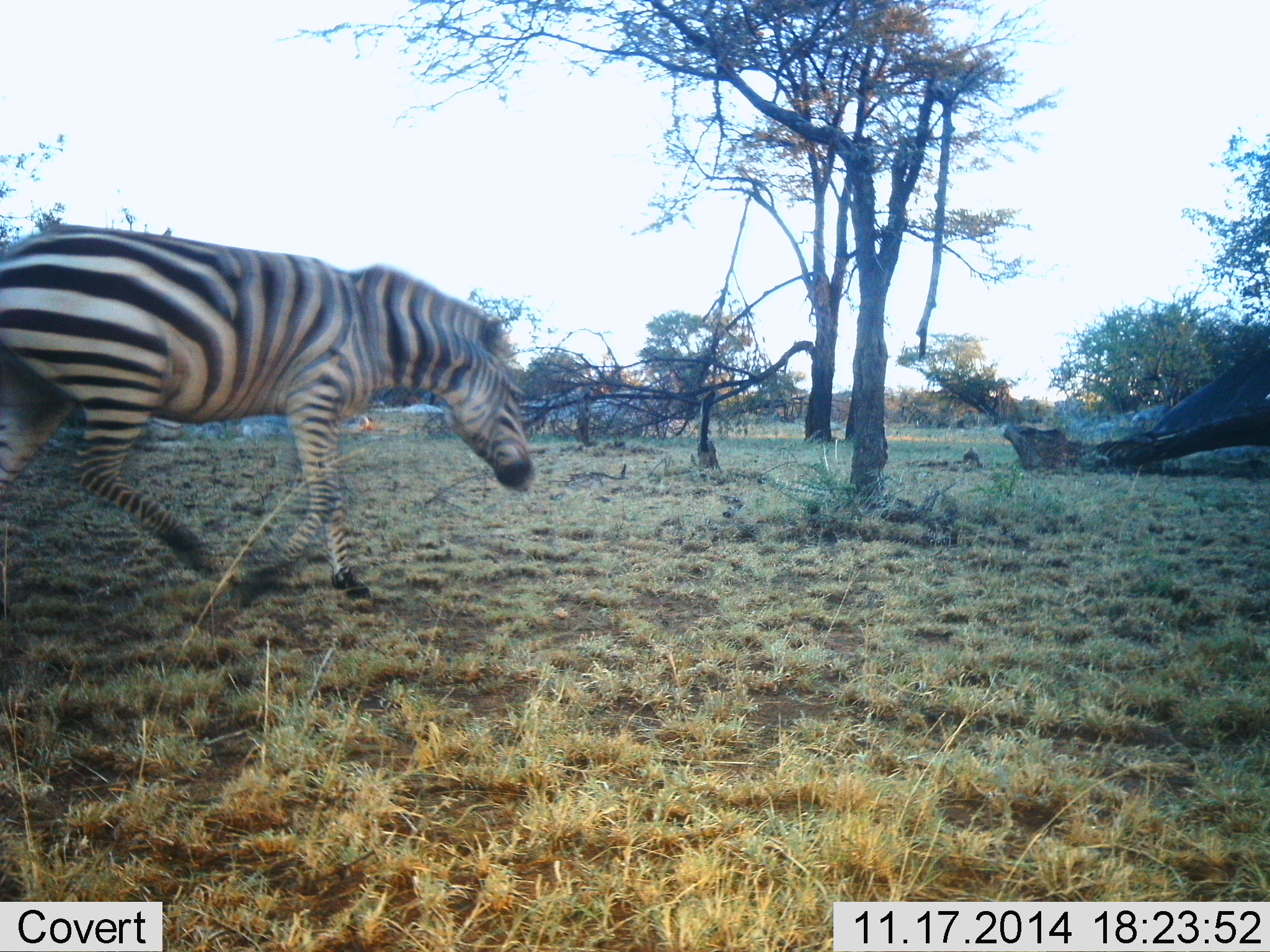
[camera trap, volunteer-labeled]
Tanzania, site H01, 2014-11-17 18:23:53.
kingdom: Animalia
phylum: Chordata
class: Mammalia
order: Perissodactyla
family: Equidae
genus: Equus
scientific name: Equus quagga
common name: plains zebra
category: zebra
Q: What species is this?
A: Zebra (plains zebra) (Equus quagga).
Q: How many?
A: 1.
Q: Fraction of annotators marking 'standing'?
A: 10%.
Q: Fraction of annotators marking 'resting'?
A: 0%.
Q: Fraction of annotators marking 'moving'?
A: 90%.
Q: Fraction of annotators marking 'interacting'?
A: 0%.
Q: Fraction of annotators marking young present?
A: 0%.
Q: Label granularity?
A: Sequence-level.